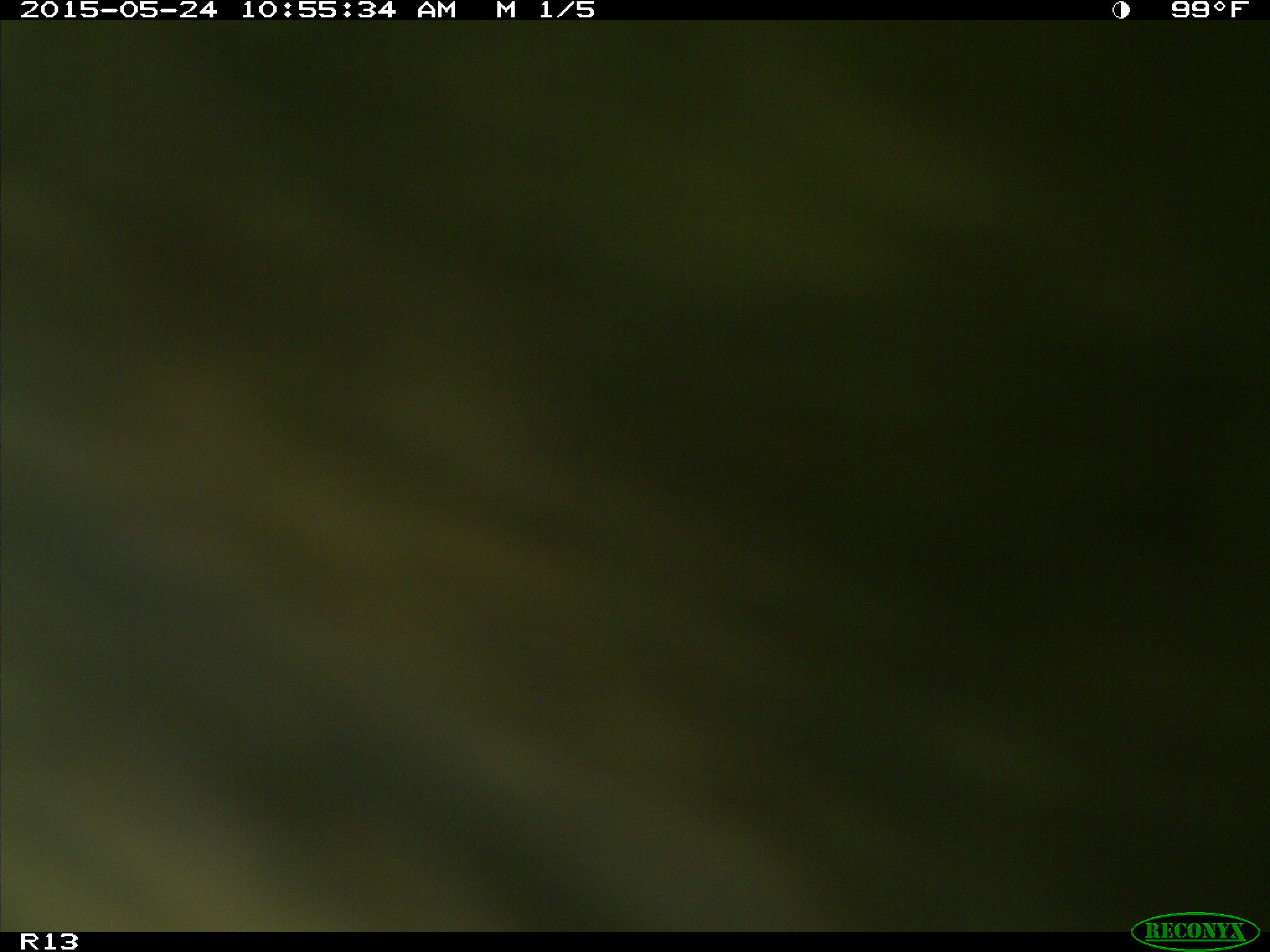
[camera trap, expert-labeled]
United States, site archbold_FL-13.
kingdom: Animalia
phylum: Chordata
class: Mammalia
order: Artiodactyla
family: Bovidae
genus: Bos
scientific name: Bos taurus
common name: domestic cow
Bos taurus (domestic cow).